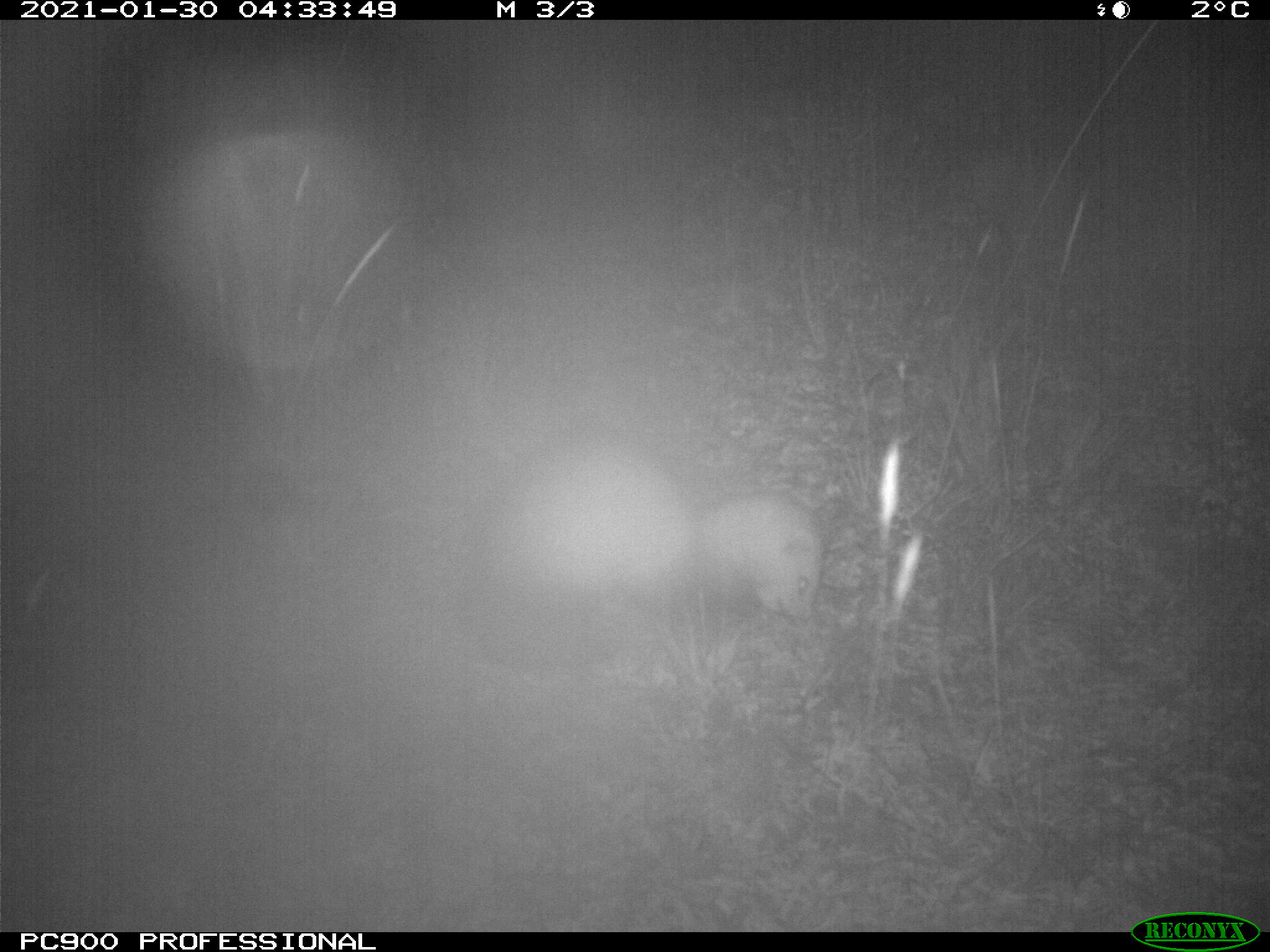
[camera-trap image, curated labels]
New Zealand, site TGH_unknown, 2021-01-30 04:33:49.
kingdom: Animalia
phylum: Chordata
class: Mammalia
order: Carnivora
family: Mustelidae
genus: Mustela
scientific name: Mustela furo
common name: ferret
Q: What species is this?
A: Ferret (Mustela furo).